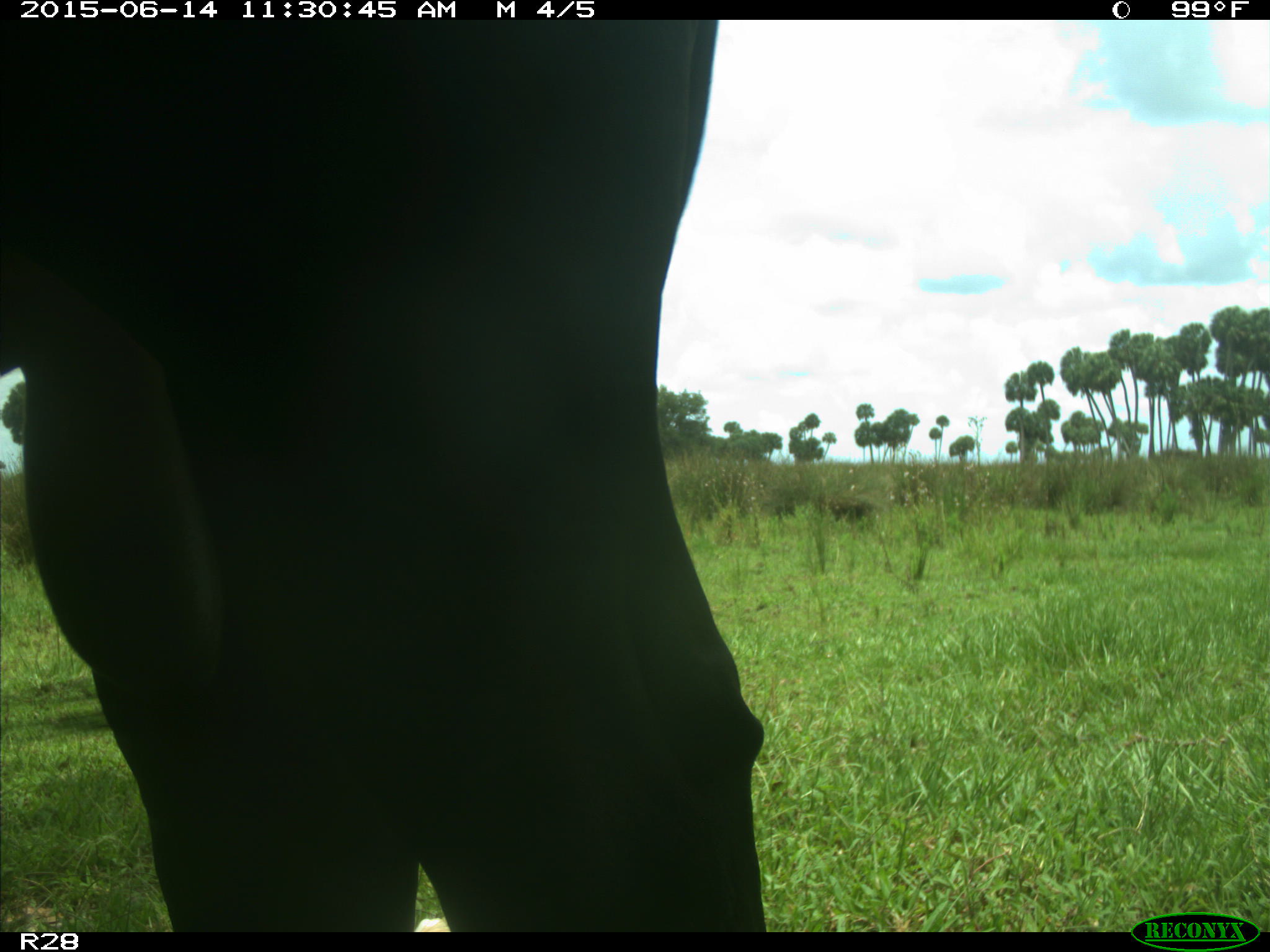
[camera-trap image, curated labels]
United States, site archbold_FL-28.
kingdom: Animalia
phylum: Chordata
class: Mammalia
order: Artiodactyla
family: Bovidae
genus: Bos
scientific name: Bos taurus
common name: domestic cow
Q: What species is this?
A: Bos taurus (domestic cow).